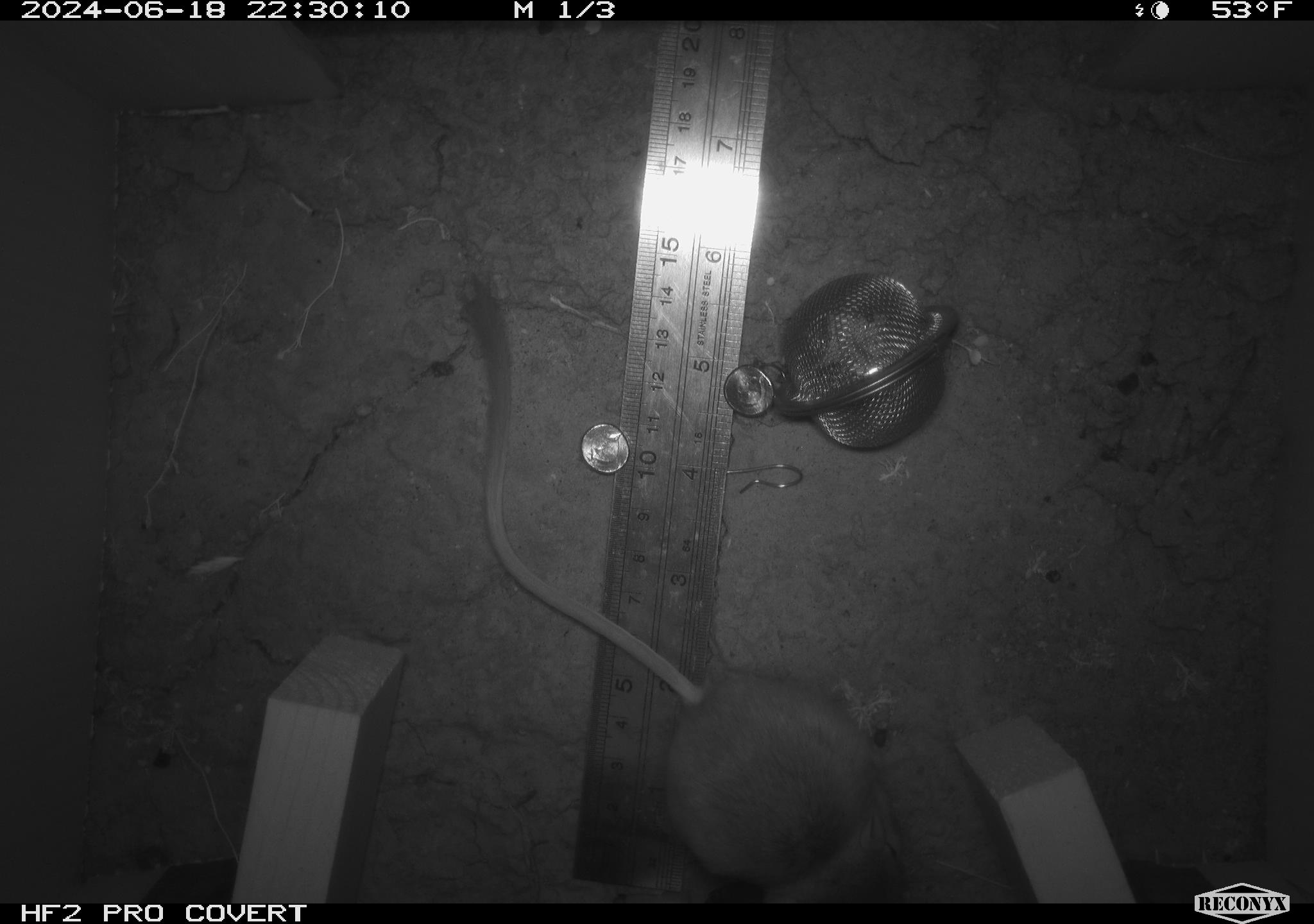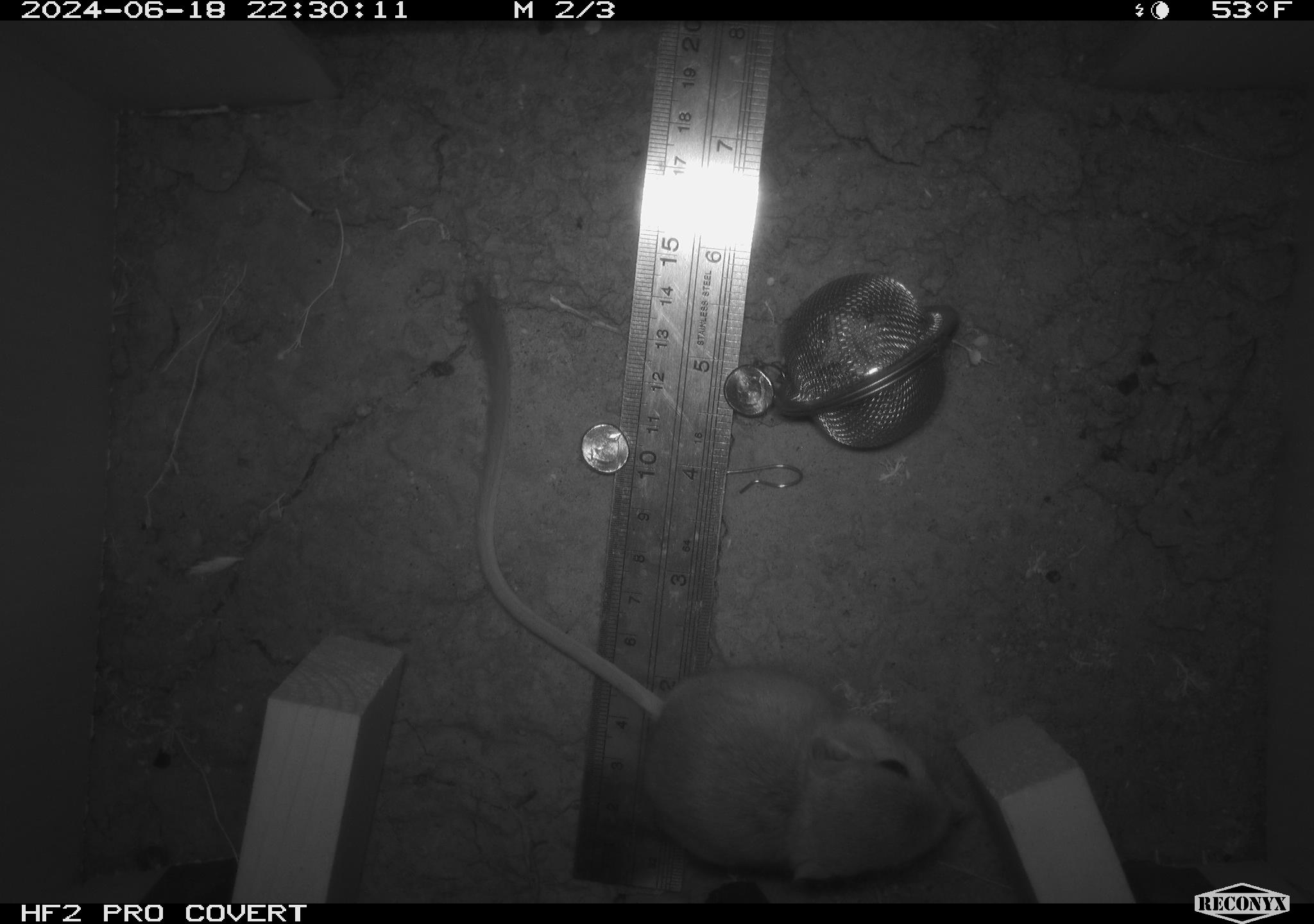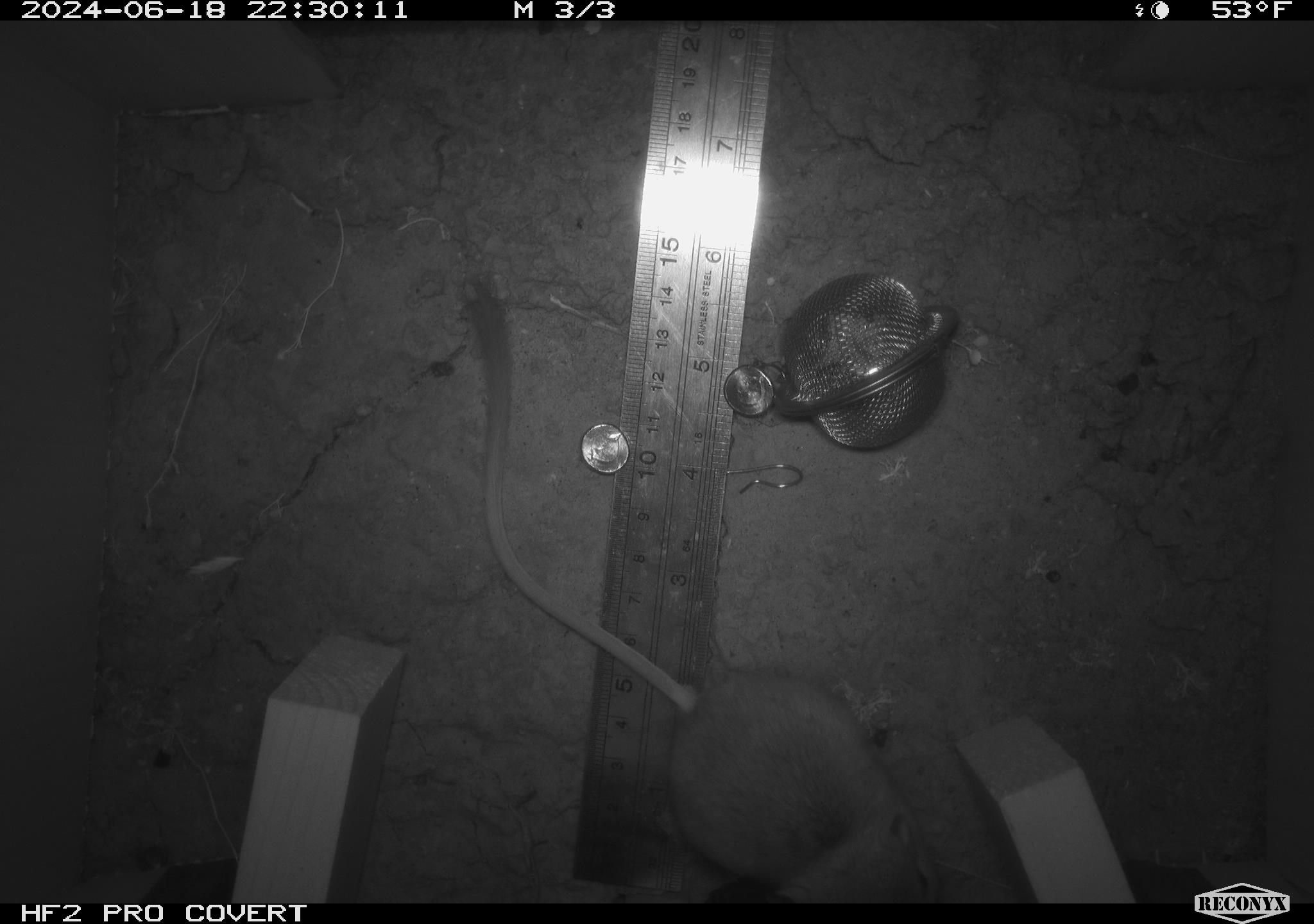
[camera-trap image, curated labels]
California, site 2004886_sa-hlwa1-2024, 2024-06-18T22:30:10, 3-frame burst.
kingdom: Animalia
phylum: Chordata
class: Mammalia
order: Rodentia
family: Heteromyidae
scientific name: Heteromyidae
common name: kangaroo rats and pocket mice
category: heteromyidae family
Heteromyidae family (kangaroo rats and pocket mice) (Heteromyidae).